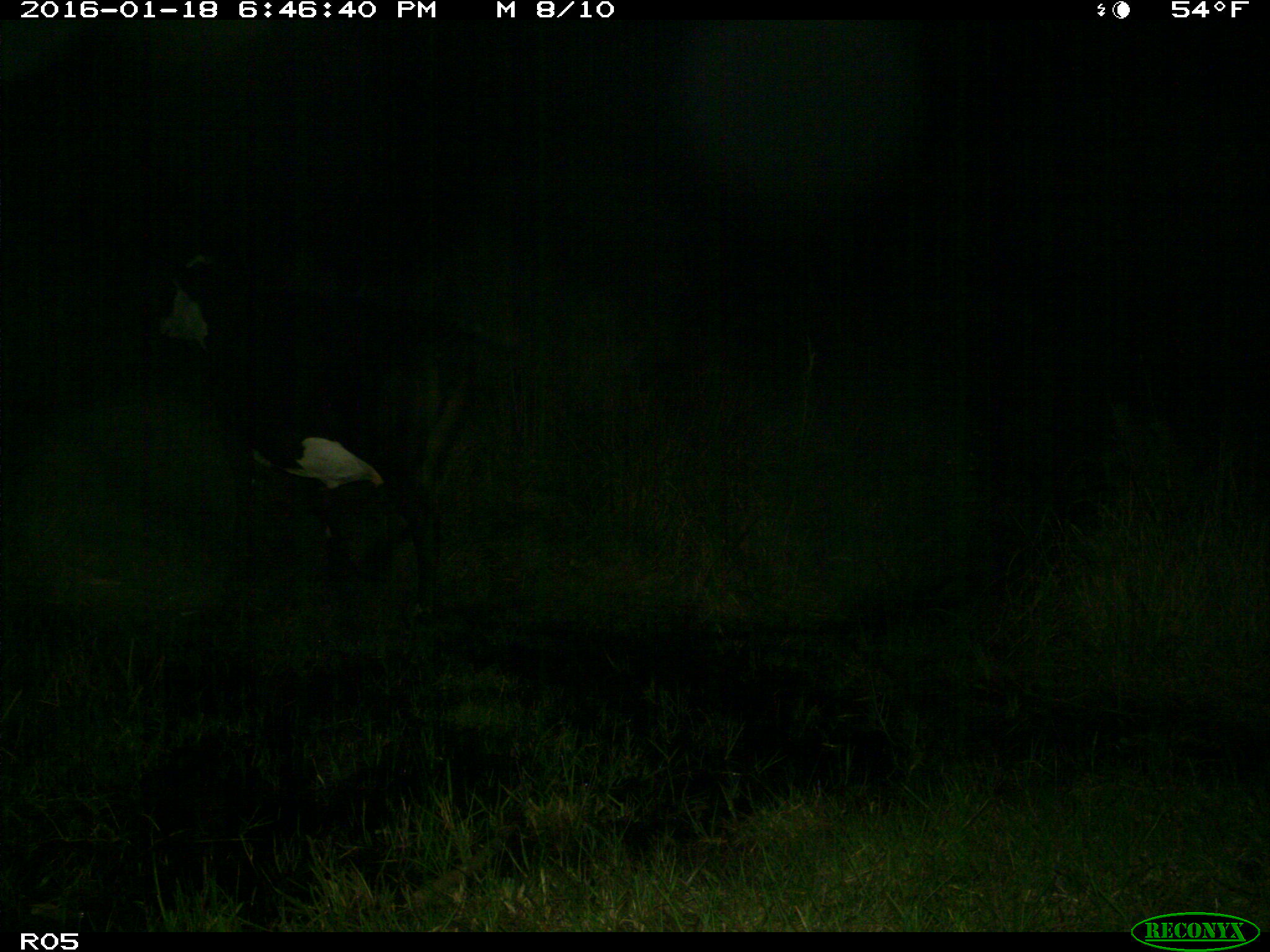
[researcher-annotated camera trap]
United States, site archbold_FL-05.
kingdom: Animalia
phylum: Chordata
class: Mammalia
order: Artiodactyla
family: Bovidae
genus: Bos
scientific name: Bos taurus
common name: domestic cow